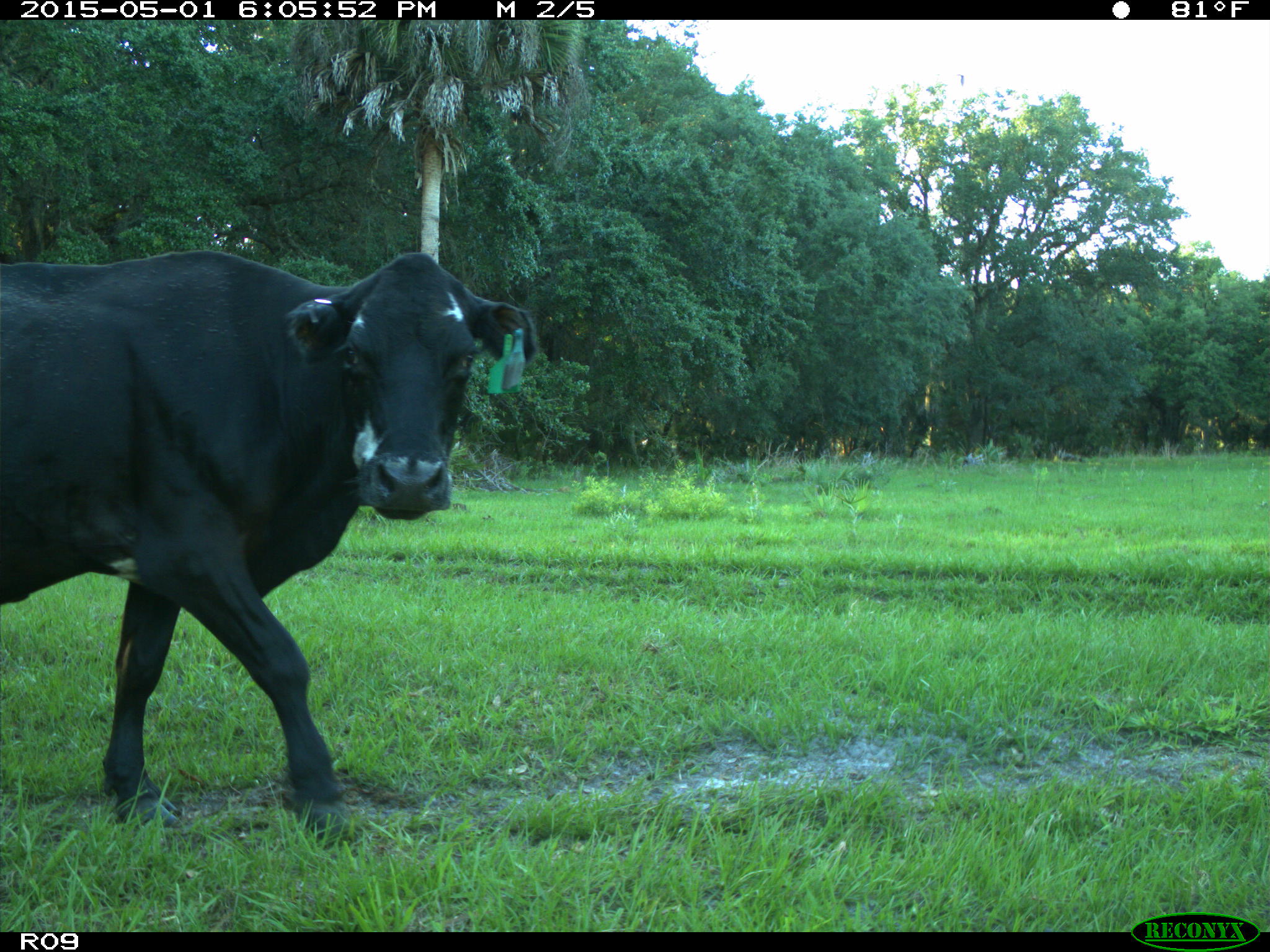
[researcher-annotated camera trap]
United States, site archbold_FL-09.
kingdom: Animalia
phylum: Chordata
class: Mammalia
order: Artiodactyla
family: Bovidae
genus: Bos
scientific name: Bos taurus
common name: domestic cow